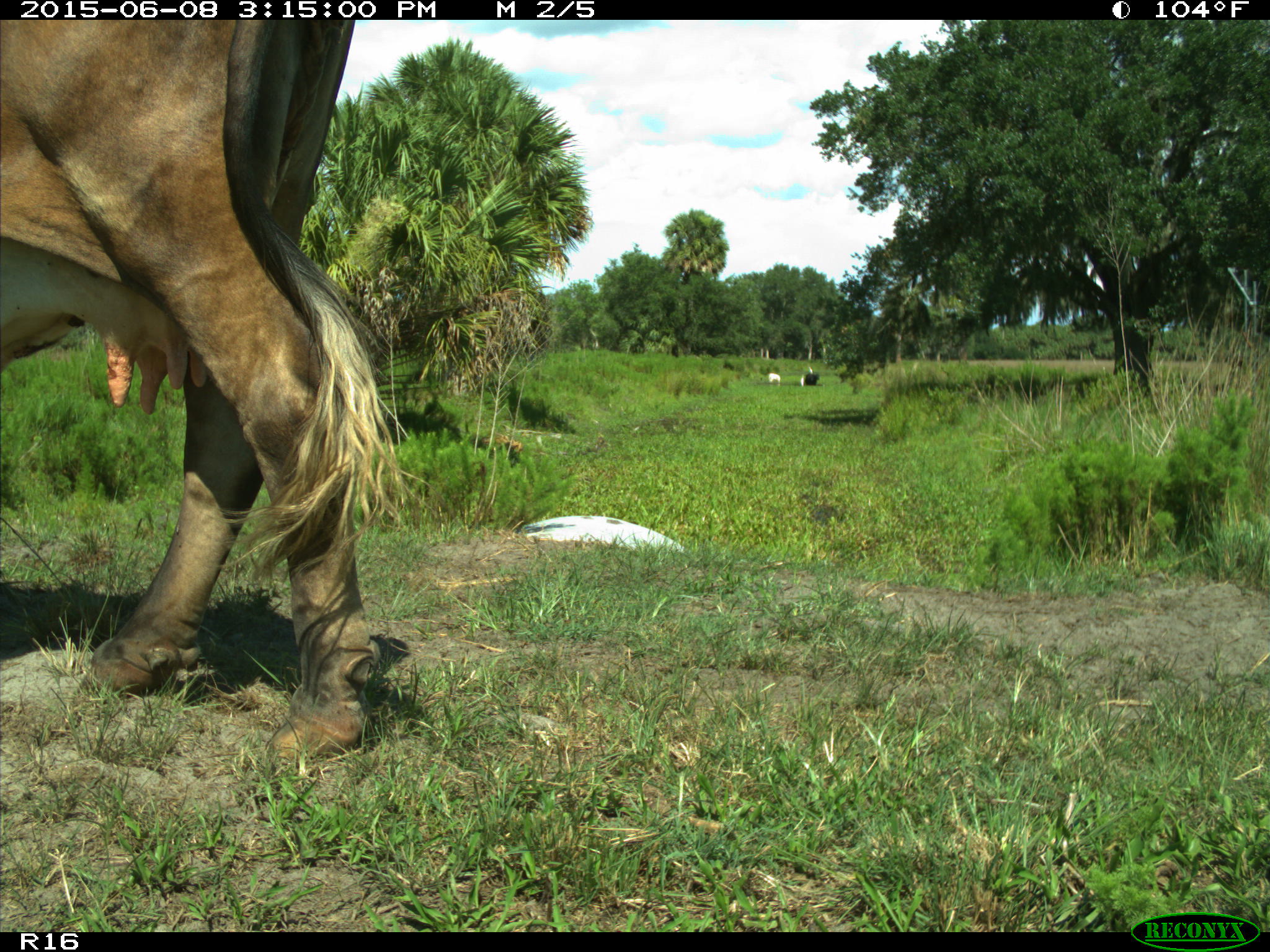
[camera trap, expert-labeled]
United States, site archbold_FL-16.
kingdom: Animalia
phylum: Chordata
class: Mammalia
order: Artiodactyla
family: Bovidae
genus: Bos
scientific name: Bos taurus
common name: domestic cow